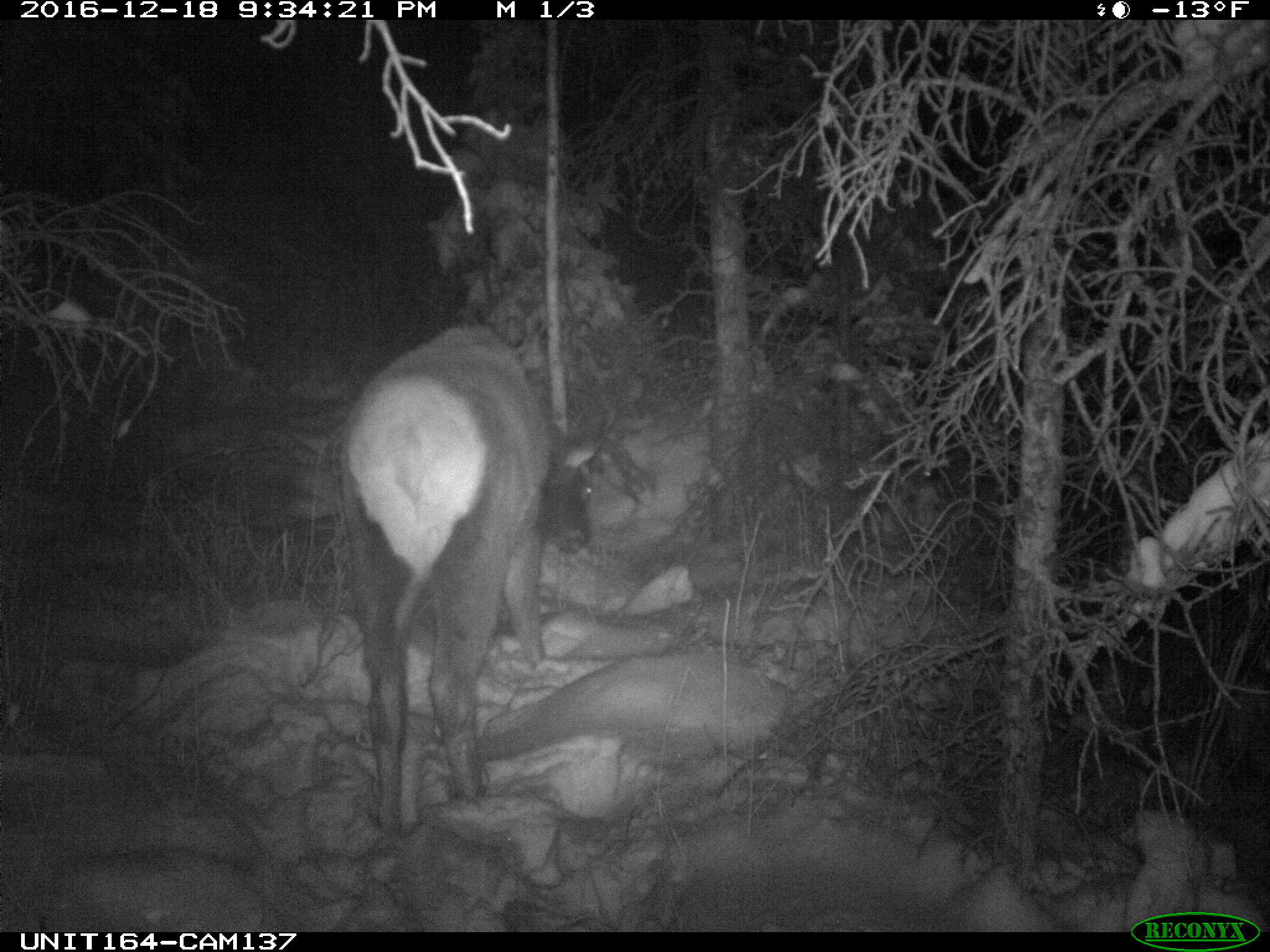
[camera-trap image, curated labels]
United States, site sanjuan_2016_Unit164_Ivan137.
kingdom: Animalia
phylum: Chordata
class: Mammalia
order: Artiodactyla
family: Cervidae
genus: Cervus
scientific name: Cervus elaphus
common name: red deer